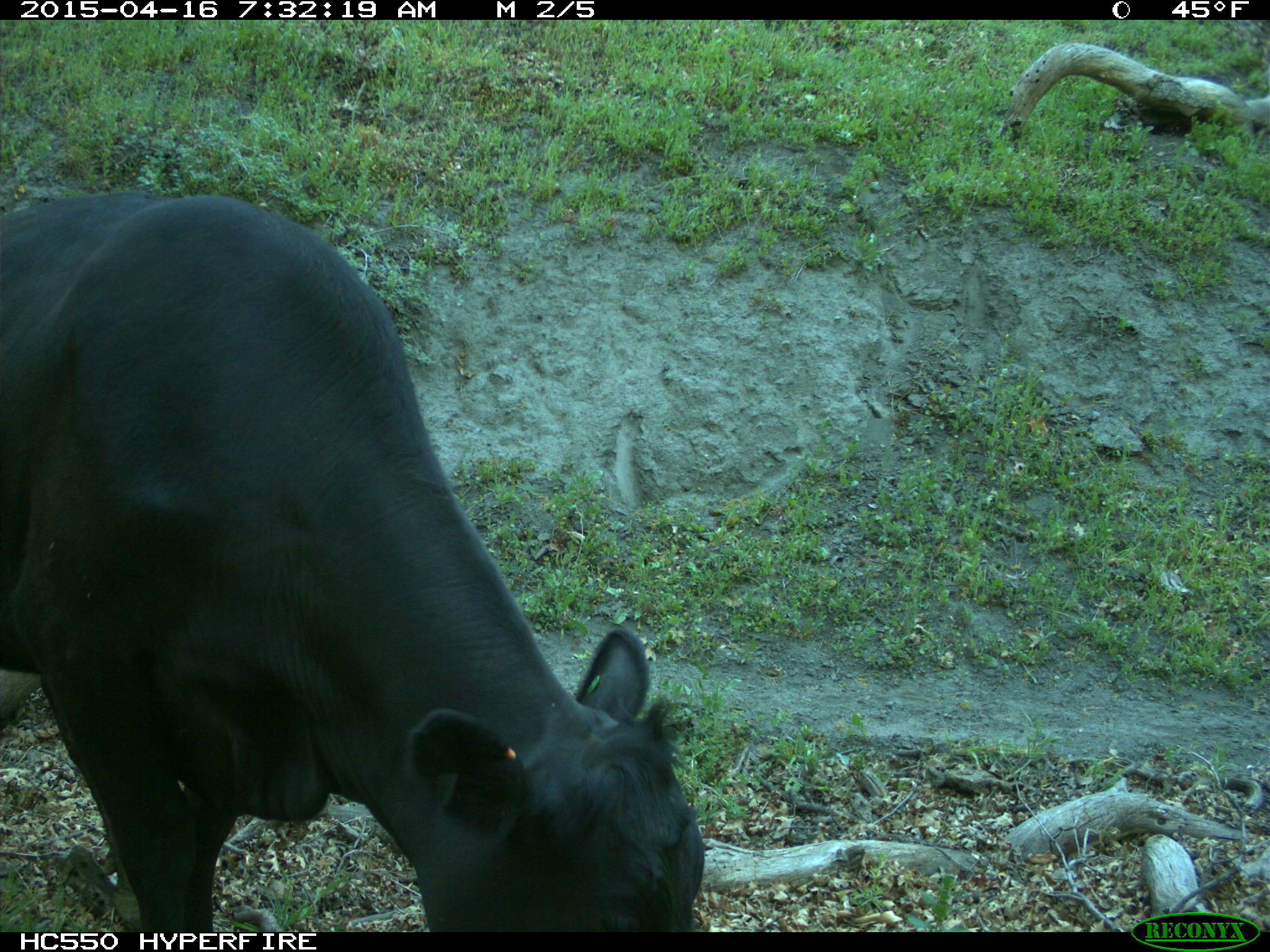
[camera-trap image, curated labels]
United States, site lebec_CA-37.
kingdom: Animalia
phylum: Chordata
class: Mammalia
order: Artiodactyla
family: Bovidae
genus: Bos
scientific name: Bos taurus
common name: domestic cow